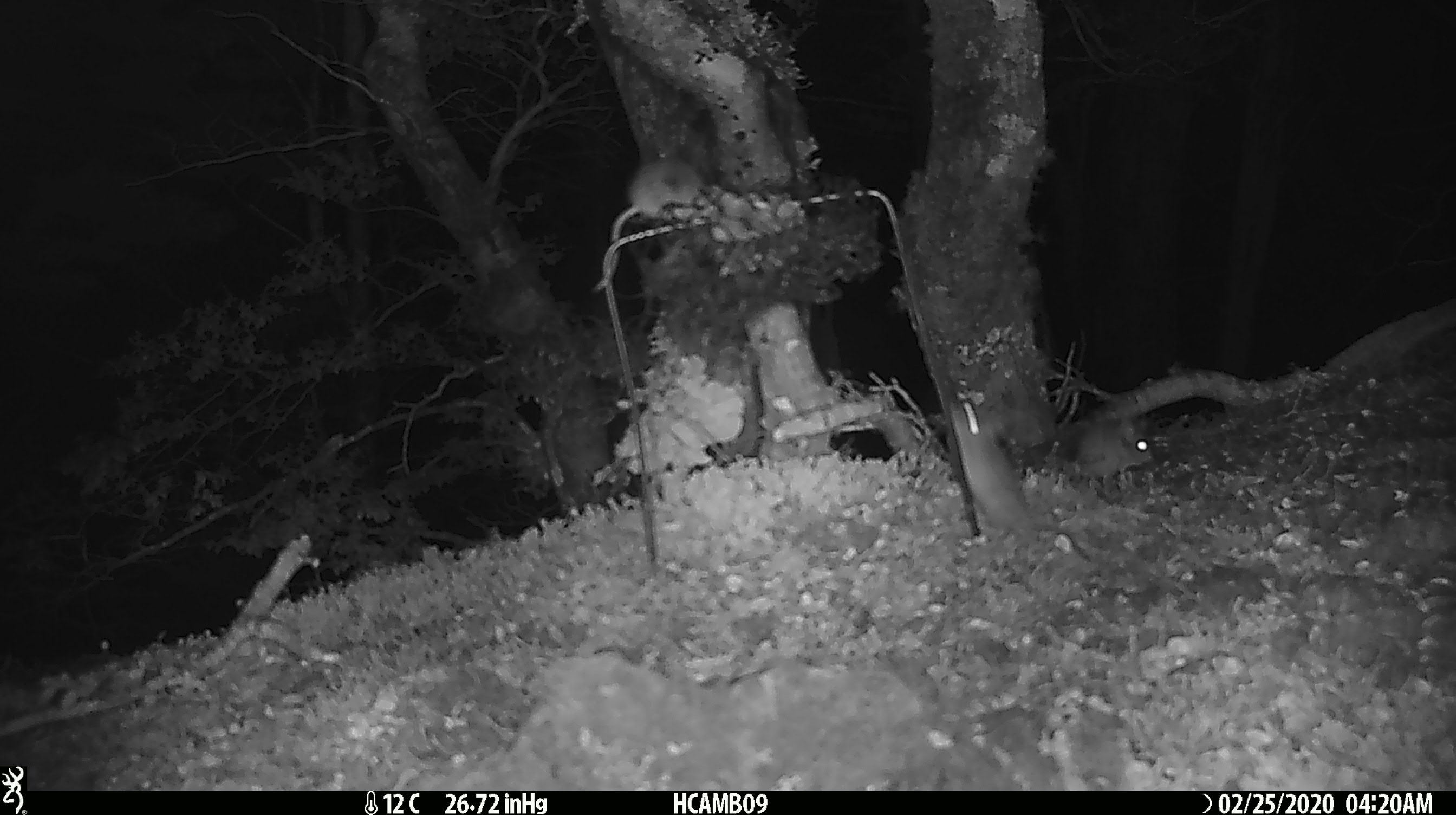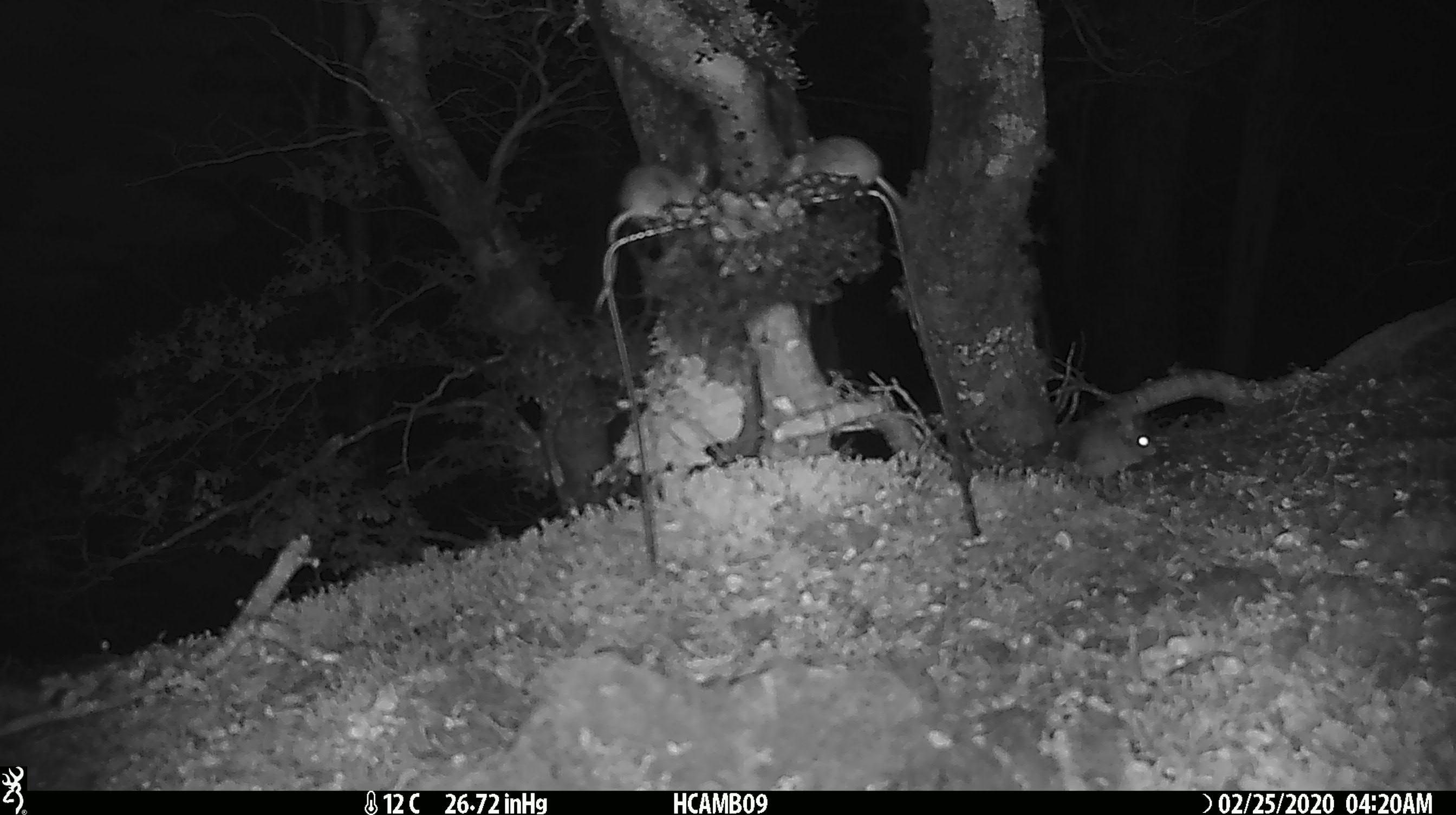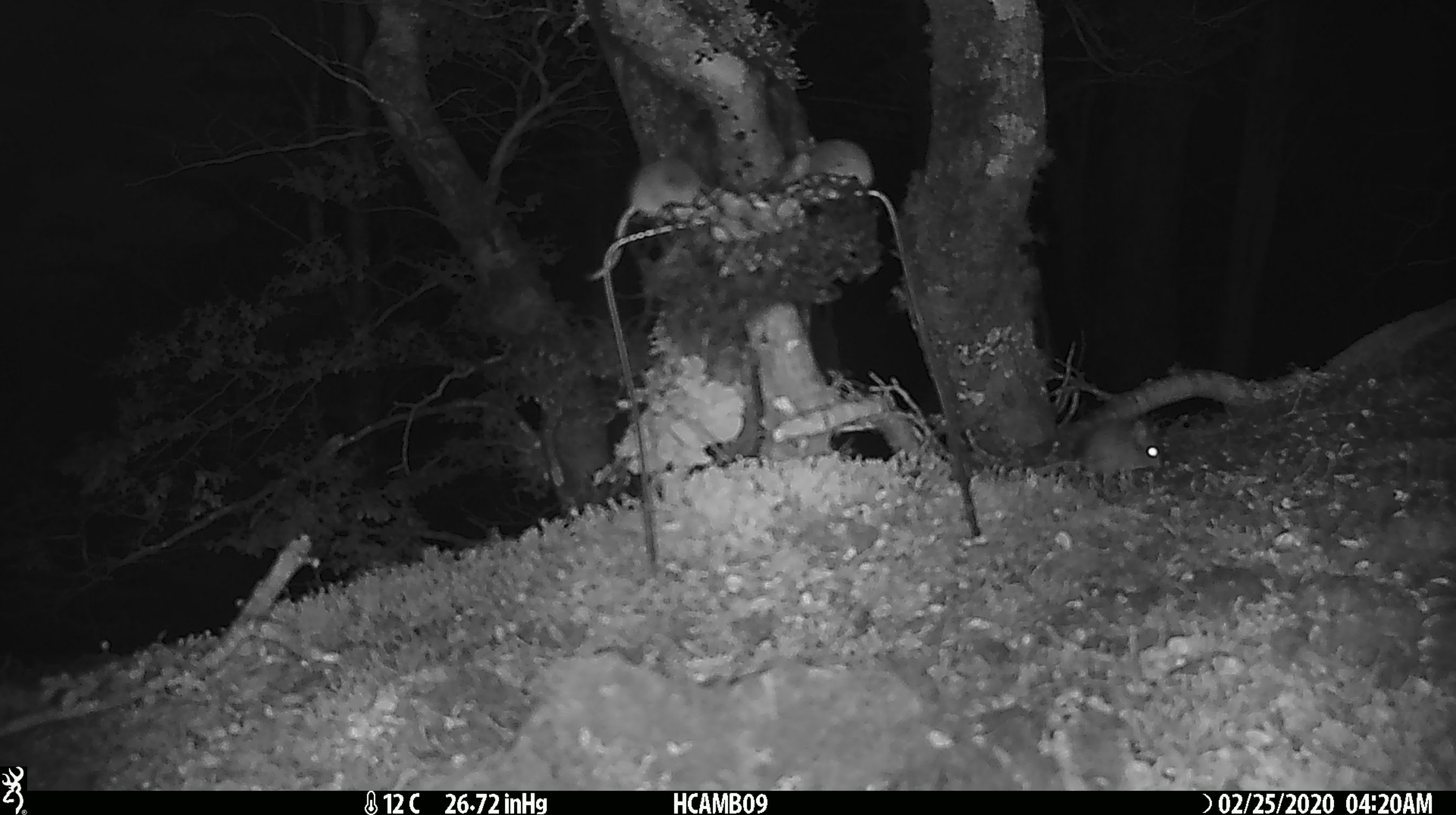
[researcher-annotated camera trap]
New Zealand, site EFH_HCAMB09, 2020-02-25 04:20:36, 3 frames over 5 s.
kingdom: Animalia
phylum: Chordata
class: Mammalia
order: Rodentia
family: Muridae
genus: Mus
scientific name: Mus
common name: mouse